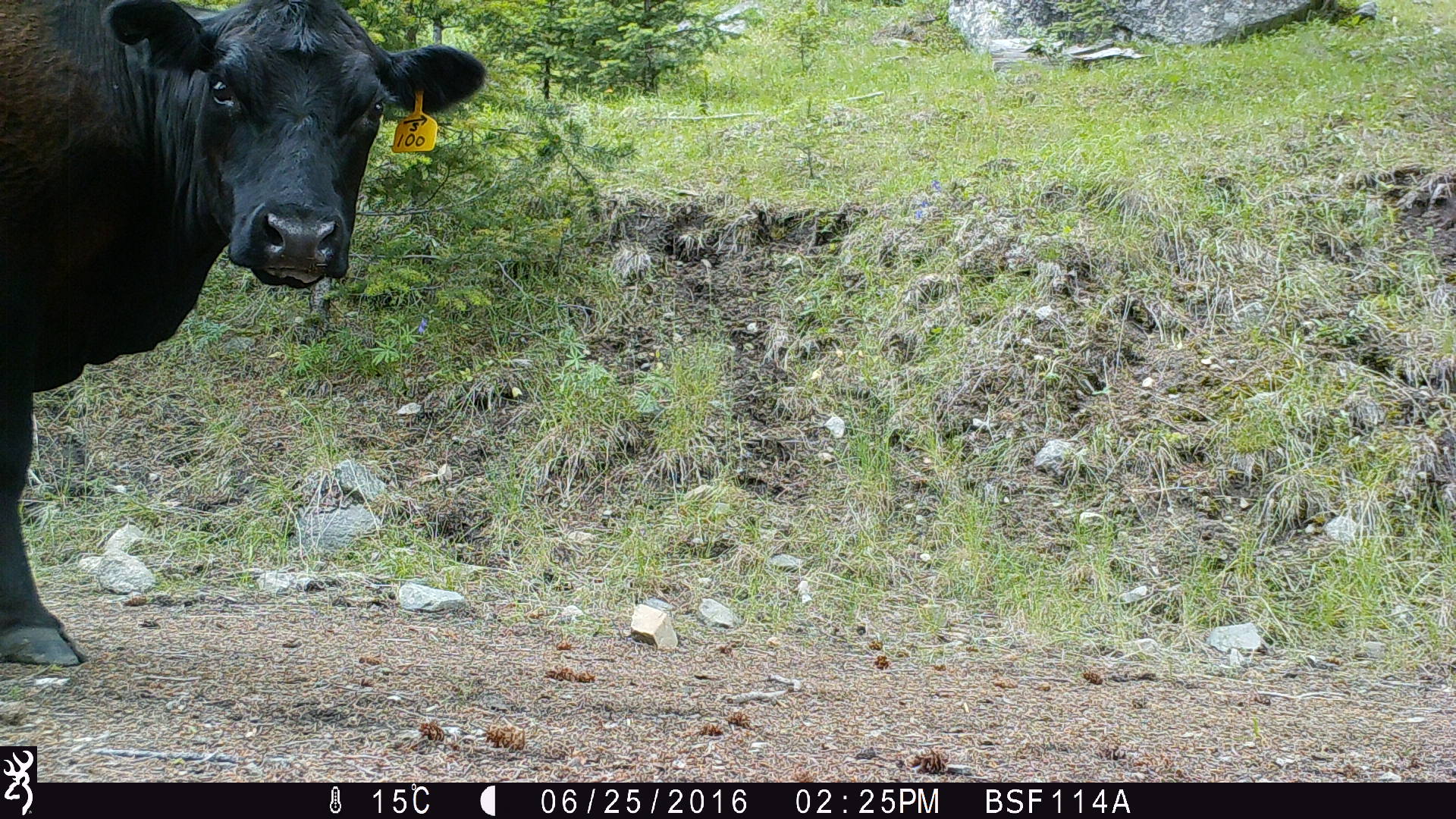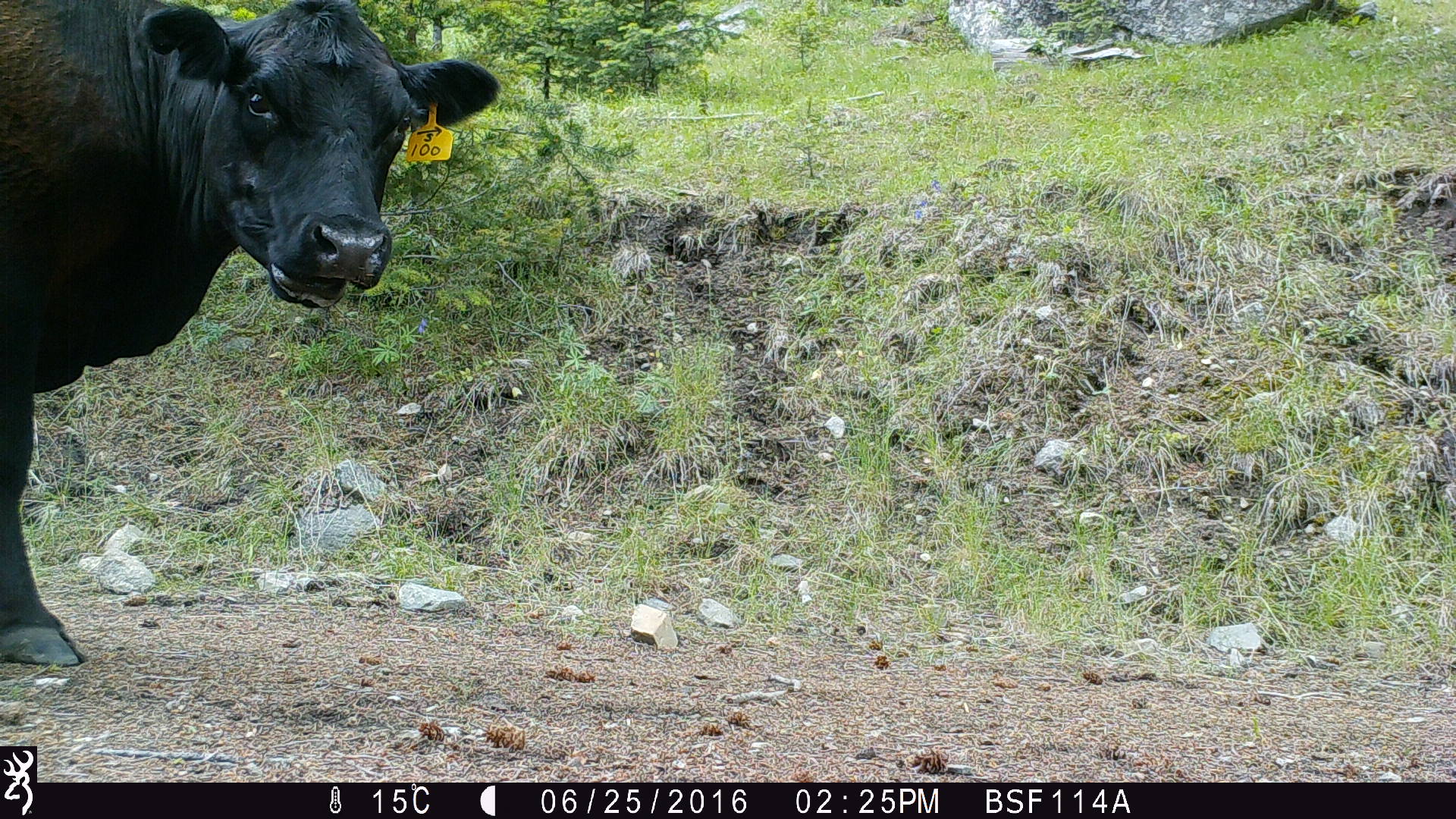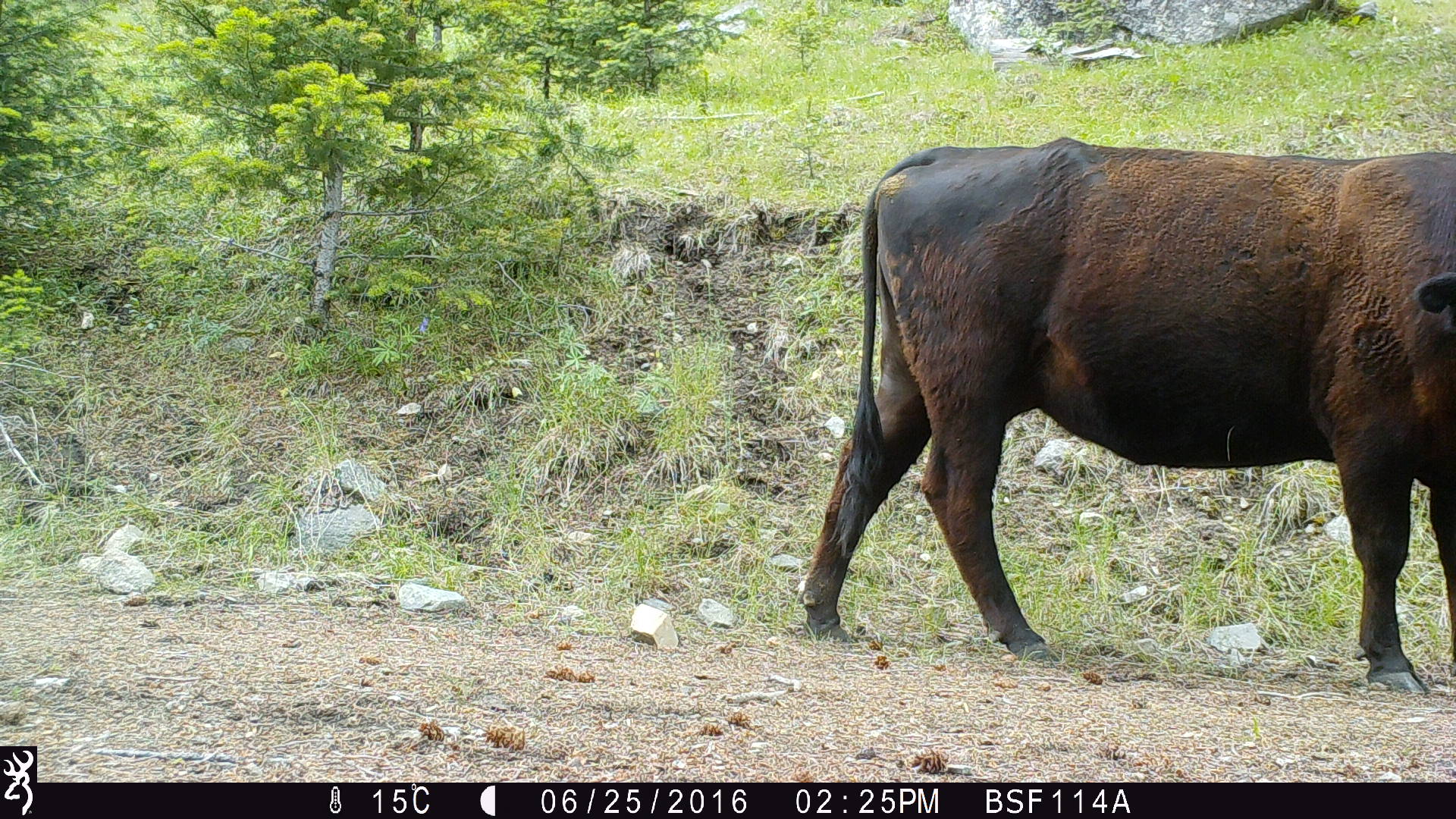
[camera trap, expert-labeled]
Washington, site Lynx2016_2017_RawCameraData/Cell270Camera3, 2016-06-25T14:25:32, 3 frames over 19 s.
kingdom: Animalia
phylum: Chordata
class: Mammalia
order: Artiodactyla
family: Bovidae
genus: Bos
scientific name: Bos taurus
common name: domestic cattle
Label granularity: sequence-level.